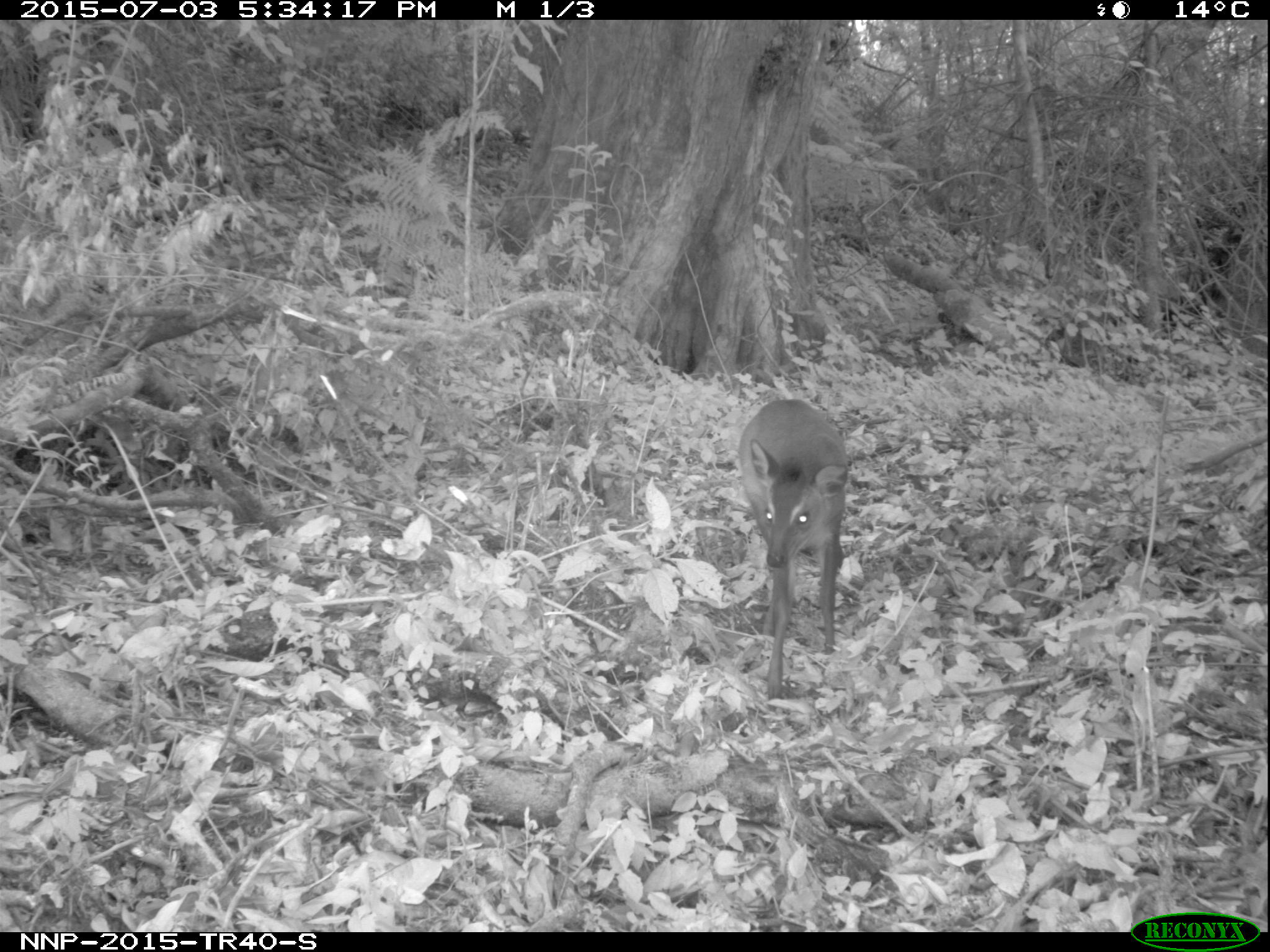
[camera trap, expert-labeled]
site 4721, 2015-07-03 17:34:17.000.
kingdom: Animalia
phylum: Chordata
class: Mammalia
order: Artiodactyla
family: Bovidae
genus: Cephalophus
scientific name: Cephalophus nigrifrons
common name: black-fronted duiker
Cephalophus nigrifrons (black-fronted duiker), count 1.